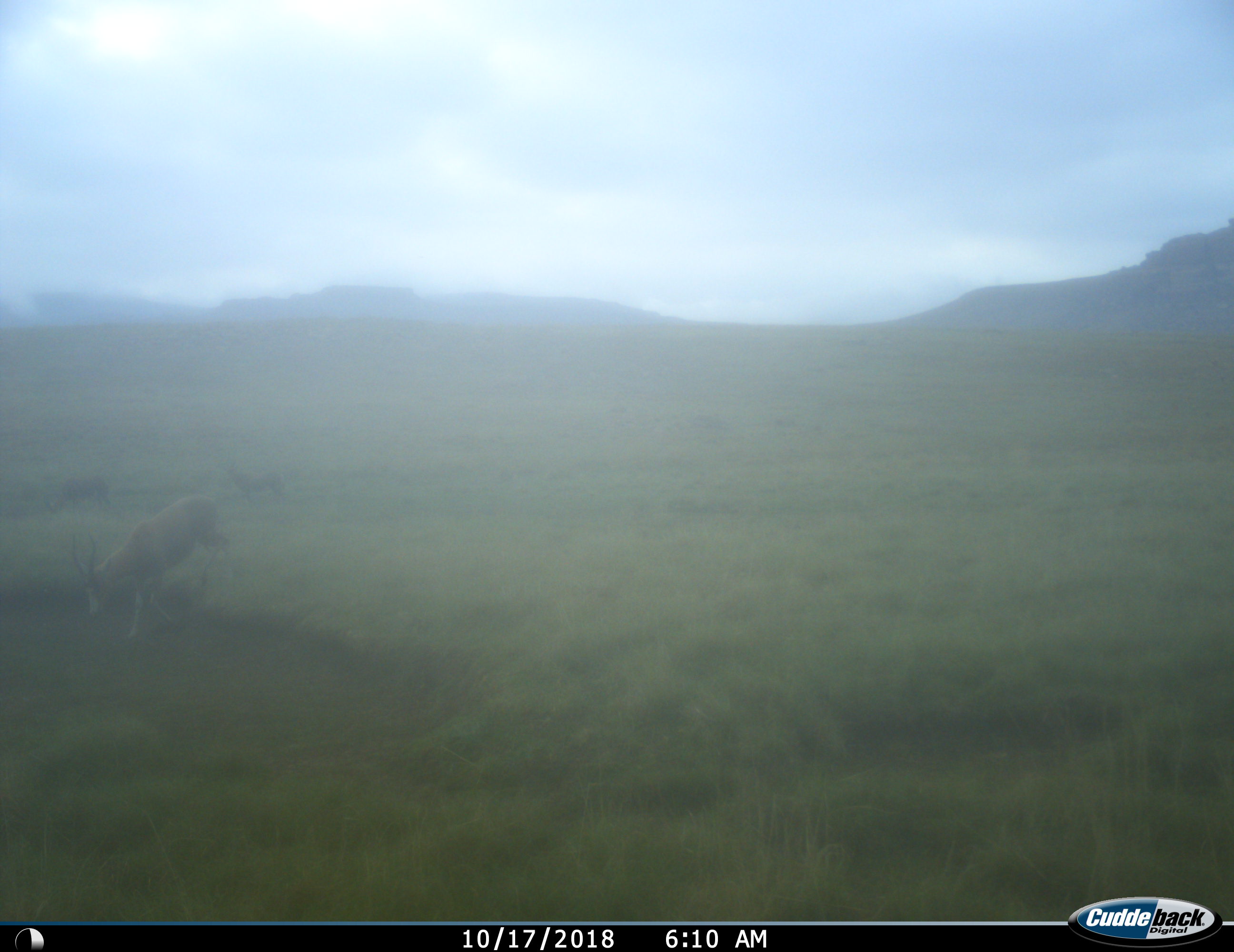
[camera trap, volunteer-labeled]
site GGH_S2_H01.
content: unidentified animal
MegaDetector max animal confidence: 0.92